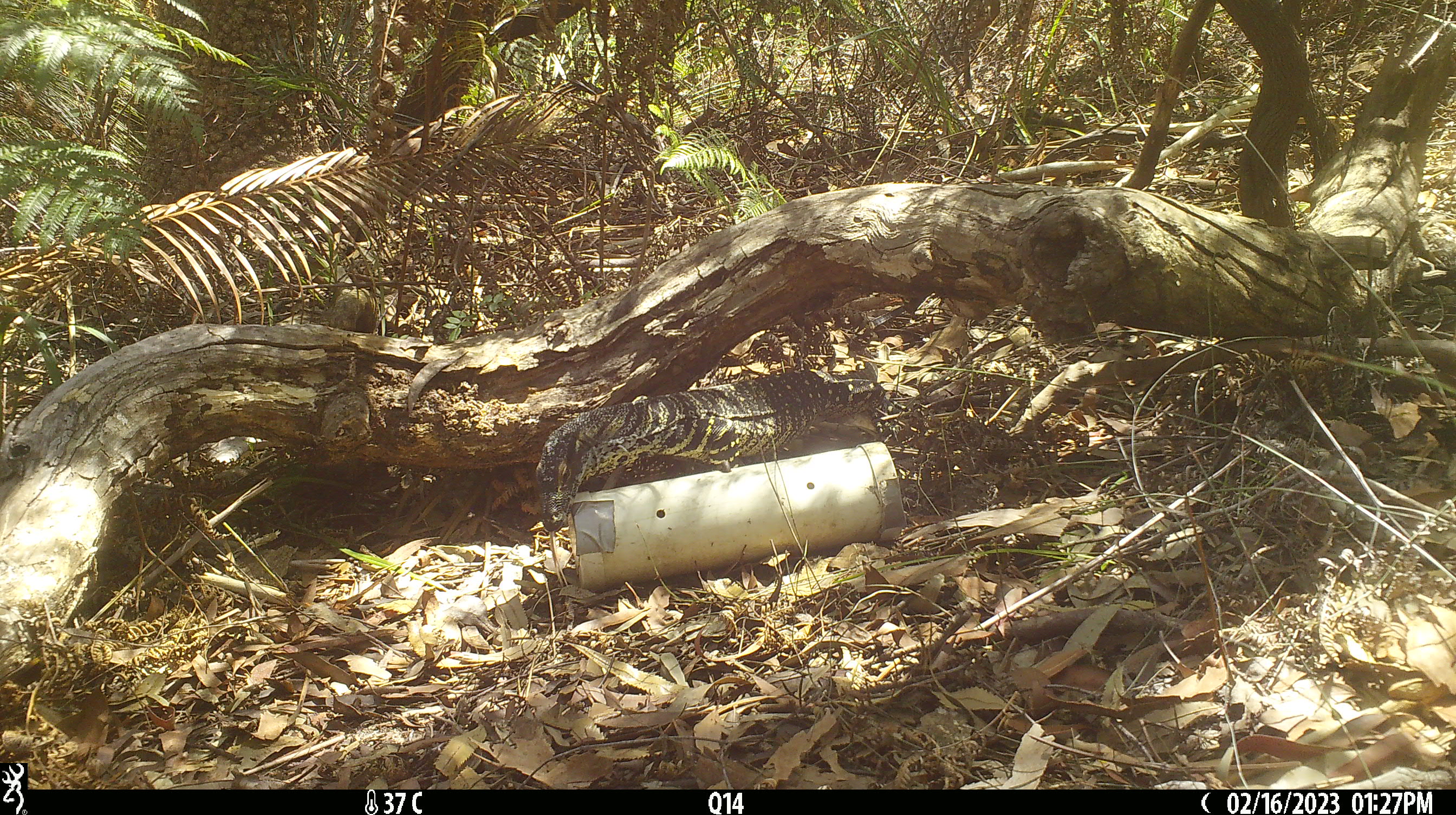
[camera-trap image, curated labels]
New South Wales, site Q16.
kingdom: Animalia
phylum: Chordata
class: Reptilia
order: Squamata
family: Varanidae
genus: Varanus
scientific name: Varanus varius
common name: lace monitor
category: goanna